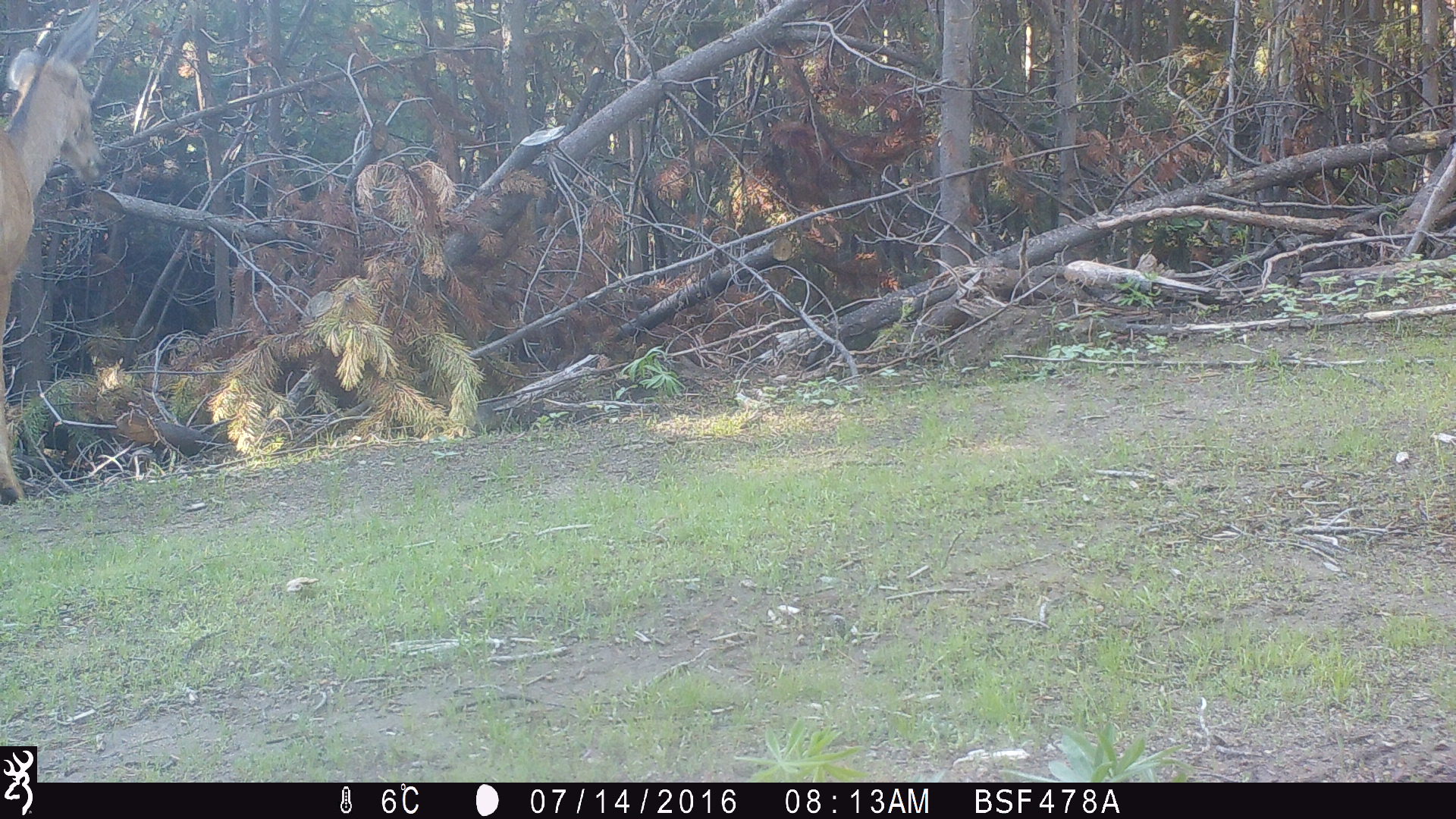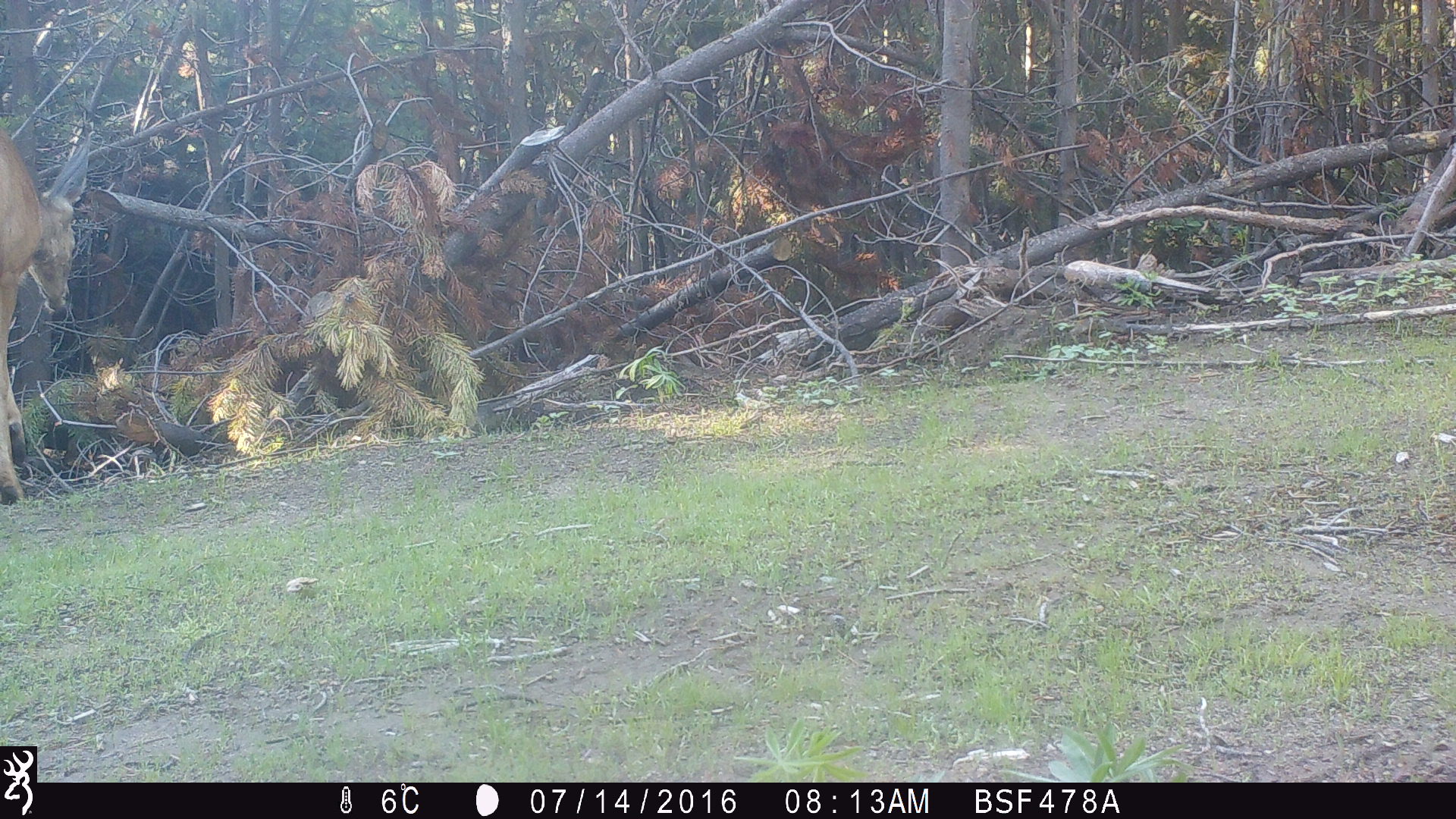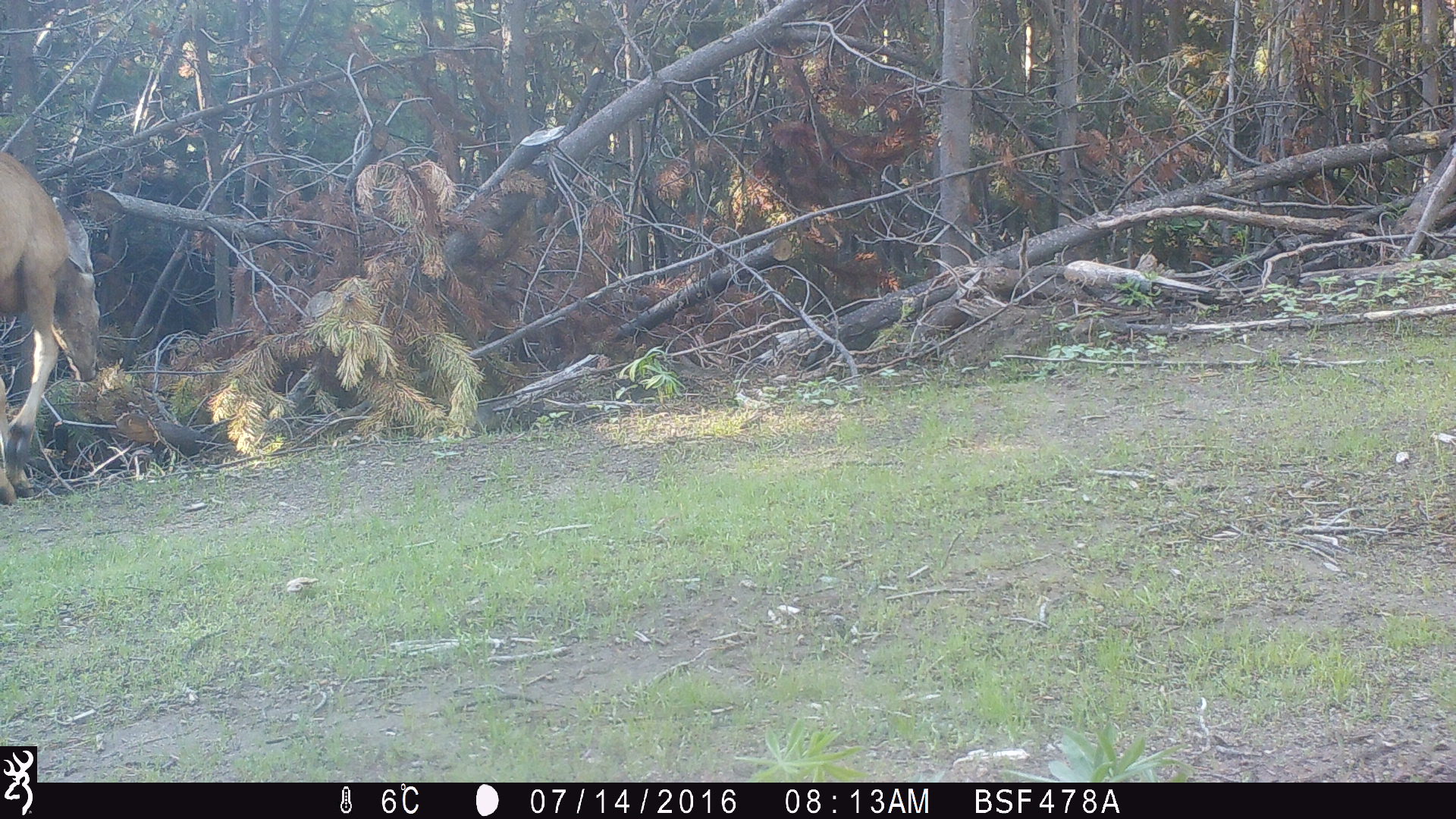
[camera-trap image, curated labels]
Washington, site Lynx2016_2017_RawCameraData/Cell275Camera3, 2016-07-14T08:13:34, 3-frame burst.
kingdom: Animalia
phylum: Chordata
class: Mammalia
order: Artiodactyla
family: Cervidae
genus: Odocoileus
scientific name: Odocoileus hemionus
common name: mule deer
Odocoileus hemionus (mule deer). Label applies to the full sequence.